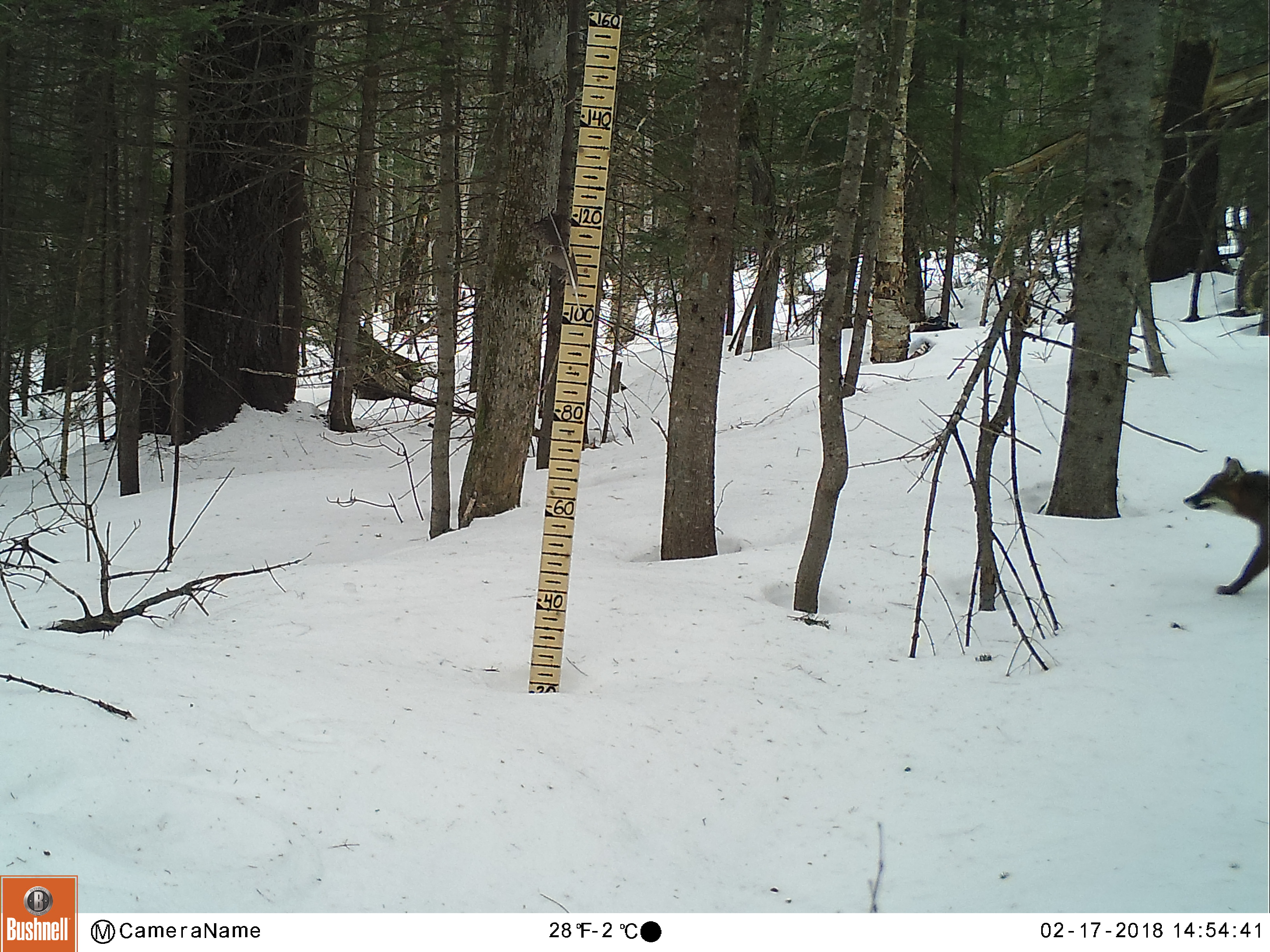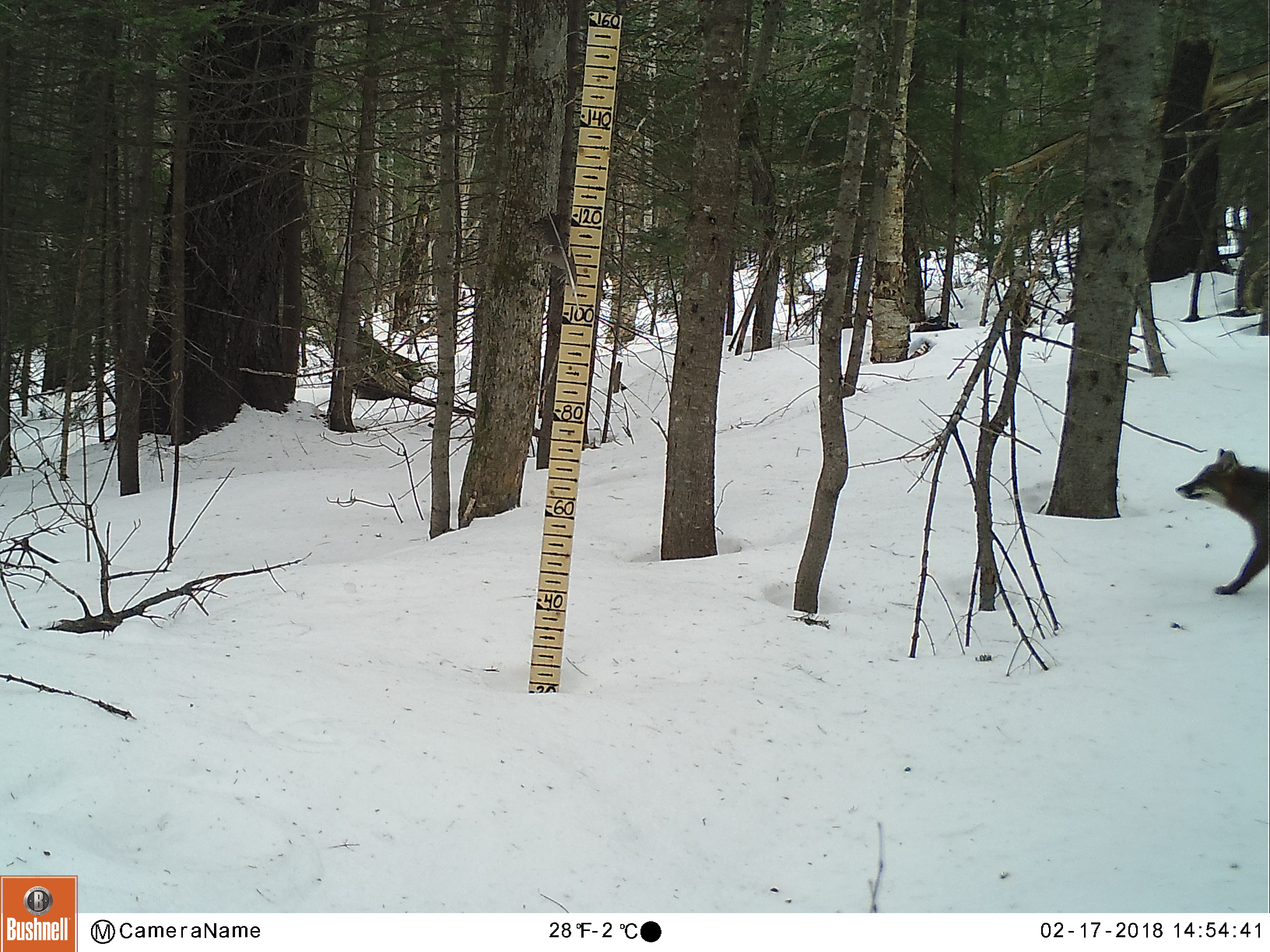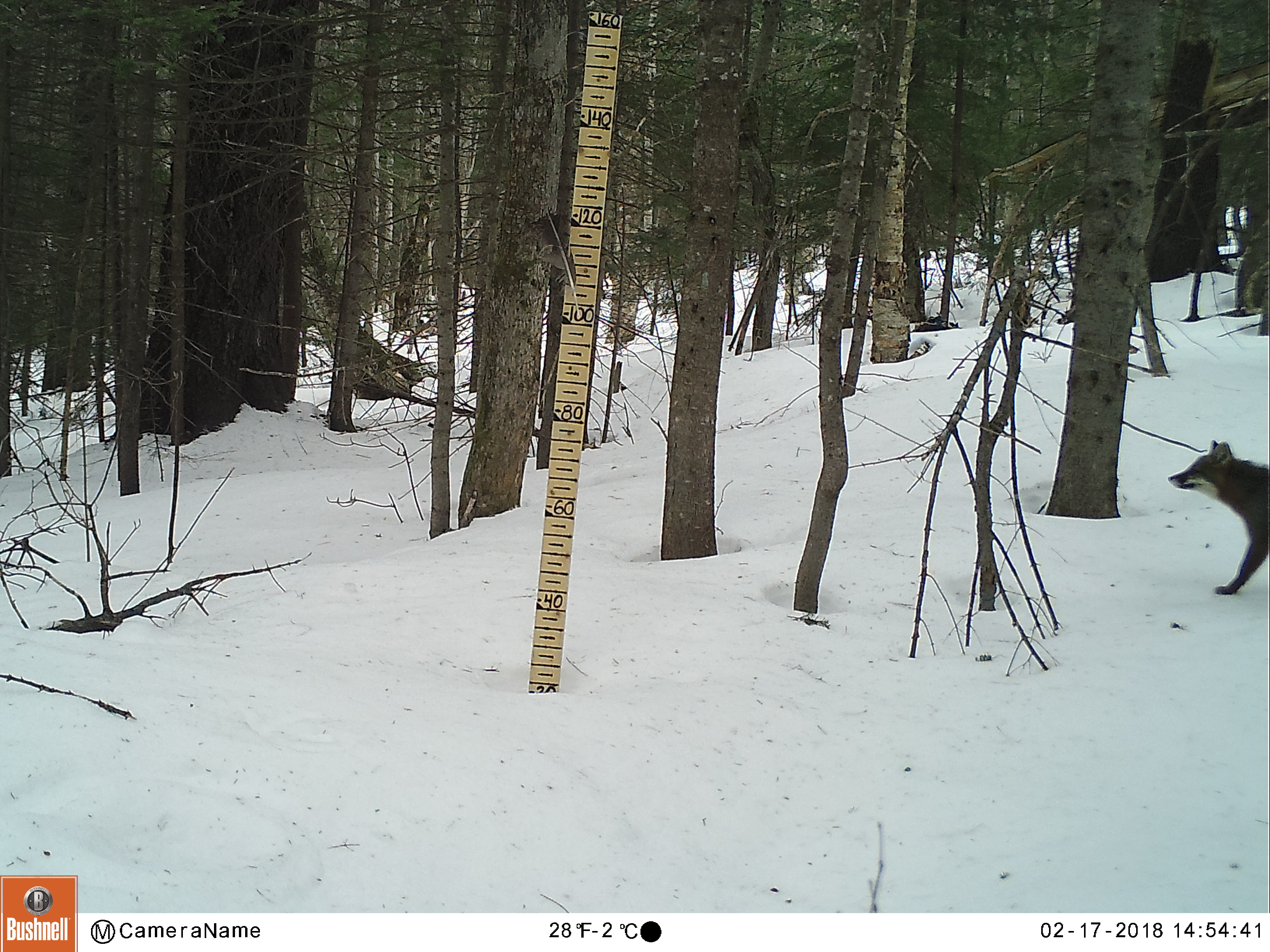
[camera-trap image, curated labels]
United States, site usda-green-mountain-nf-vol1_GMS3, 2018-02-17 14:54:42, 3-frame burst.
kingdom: Animalia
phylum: Chordata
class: Mammalia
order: Carnivora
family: Canidae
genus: Urocyon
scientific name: Urocyon cinereoargenteus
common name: gray fox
Gray fox (Urocyon cinereoargenteus).